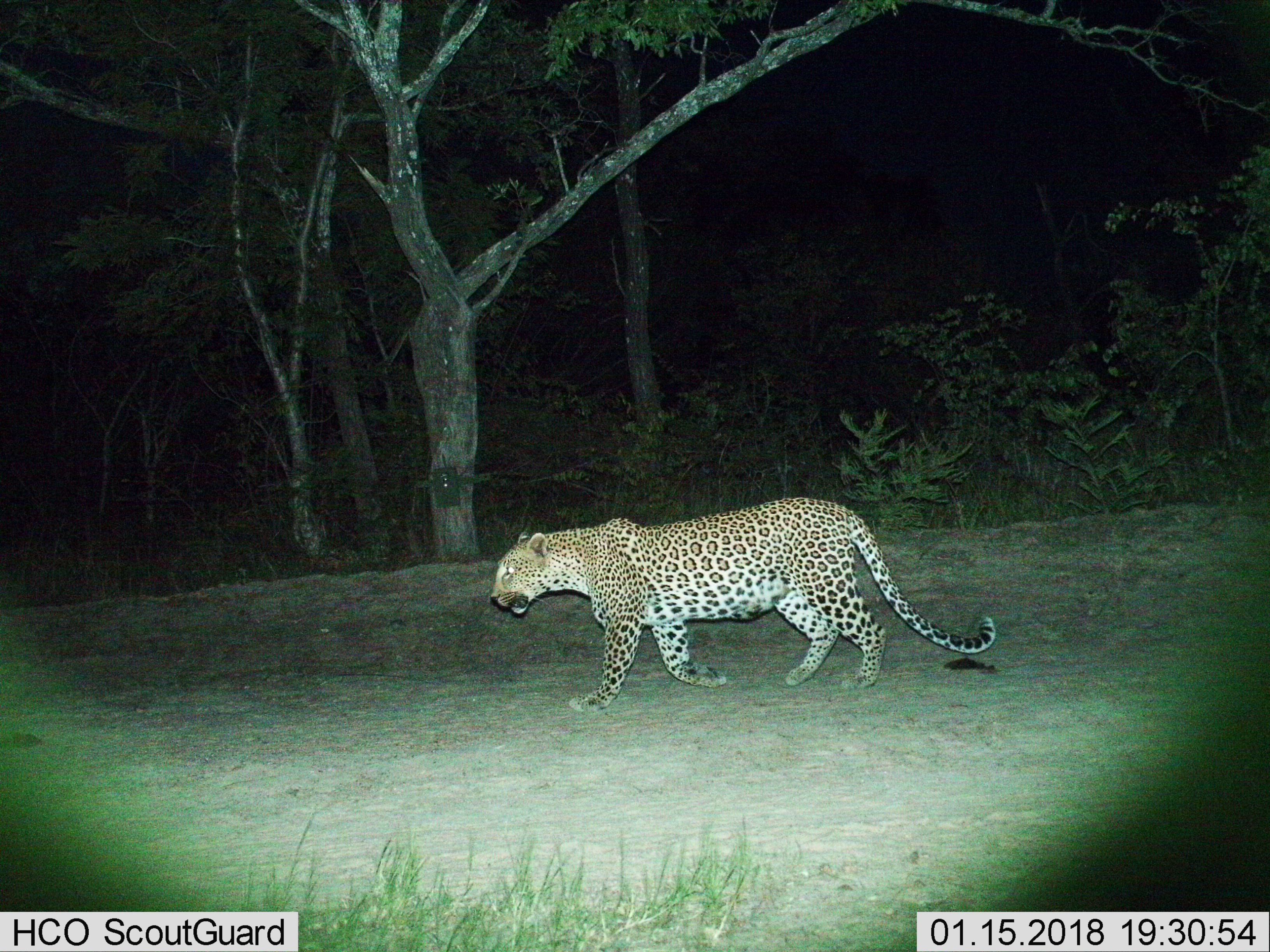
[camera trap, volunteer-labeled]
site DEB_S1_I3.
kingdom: Animalia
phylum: Chordata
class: Mammalia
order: Carnivora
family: Felidae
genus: Panthera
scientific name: Panthera pardus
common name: leopard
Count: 1.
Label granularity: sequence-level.